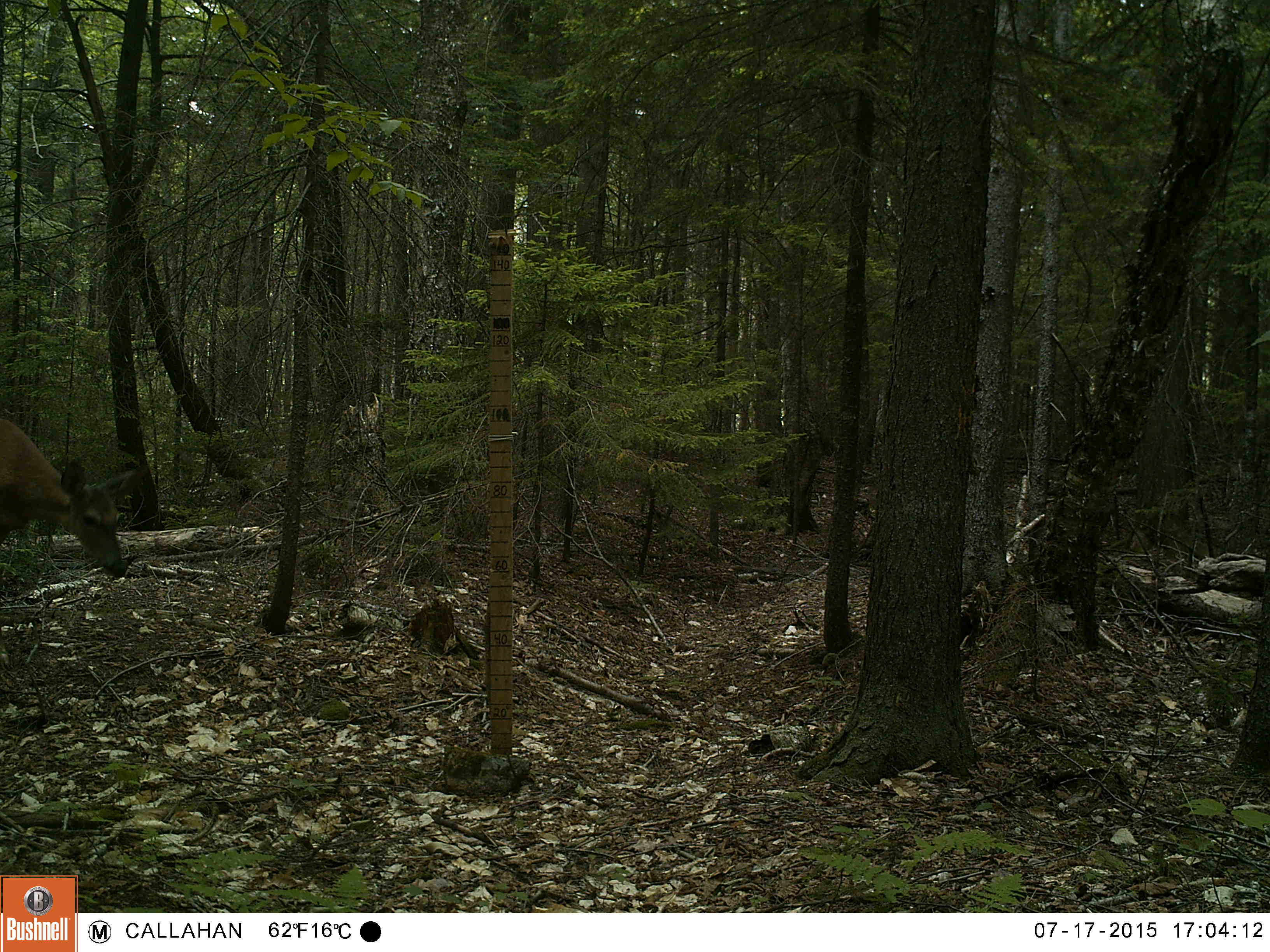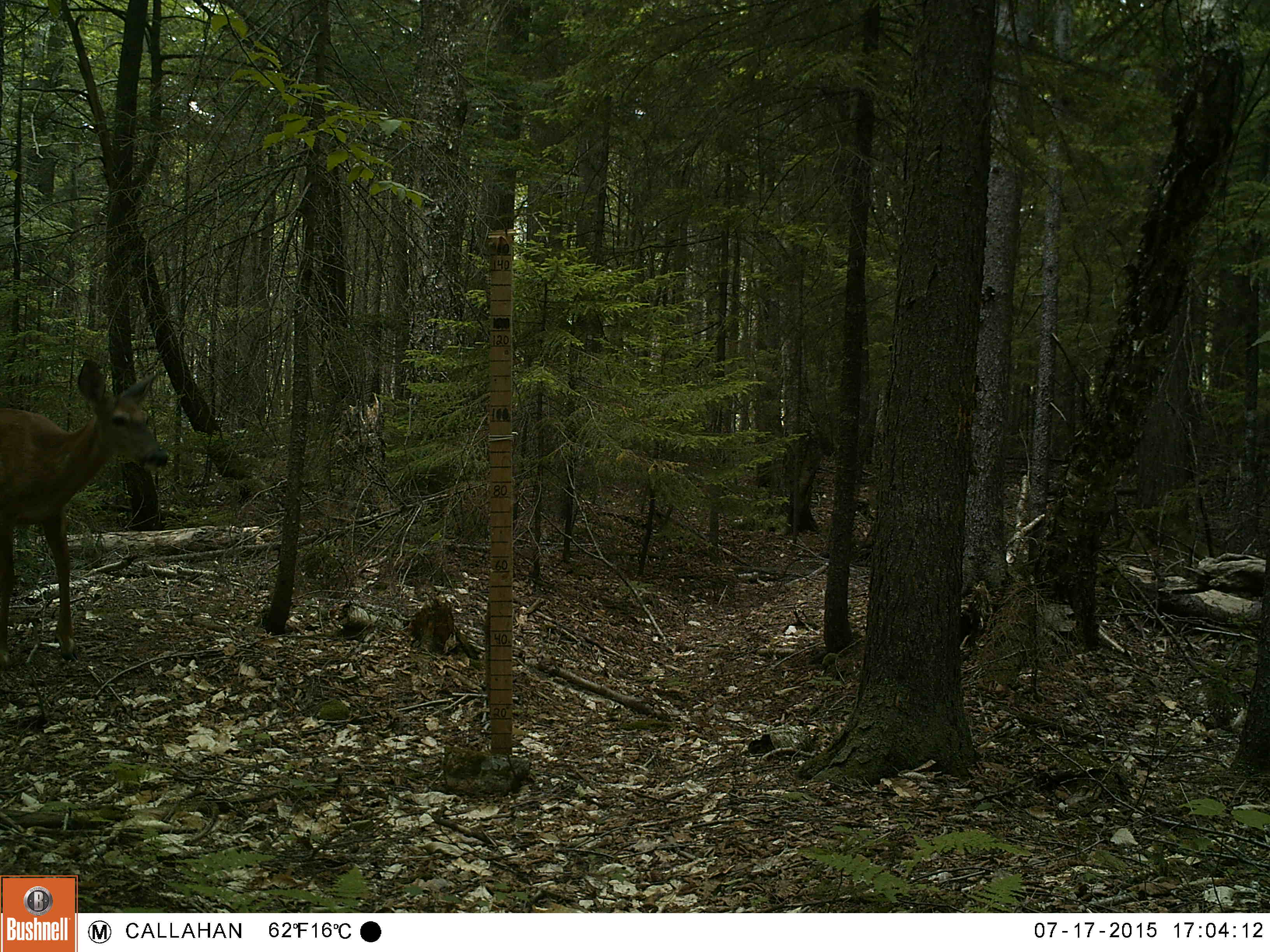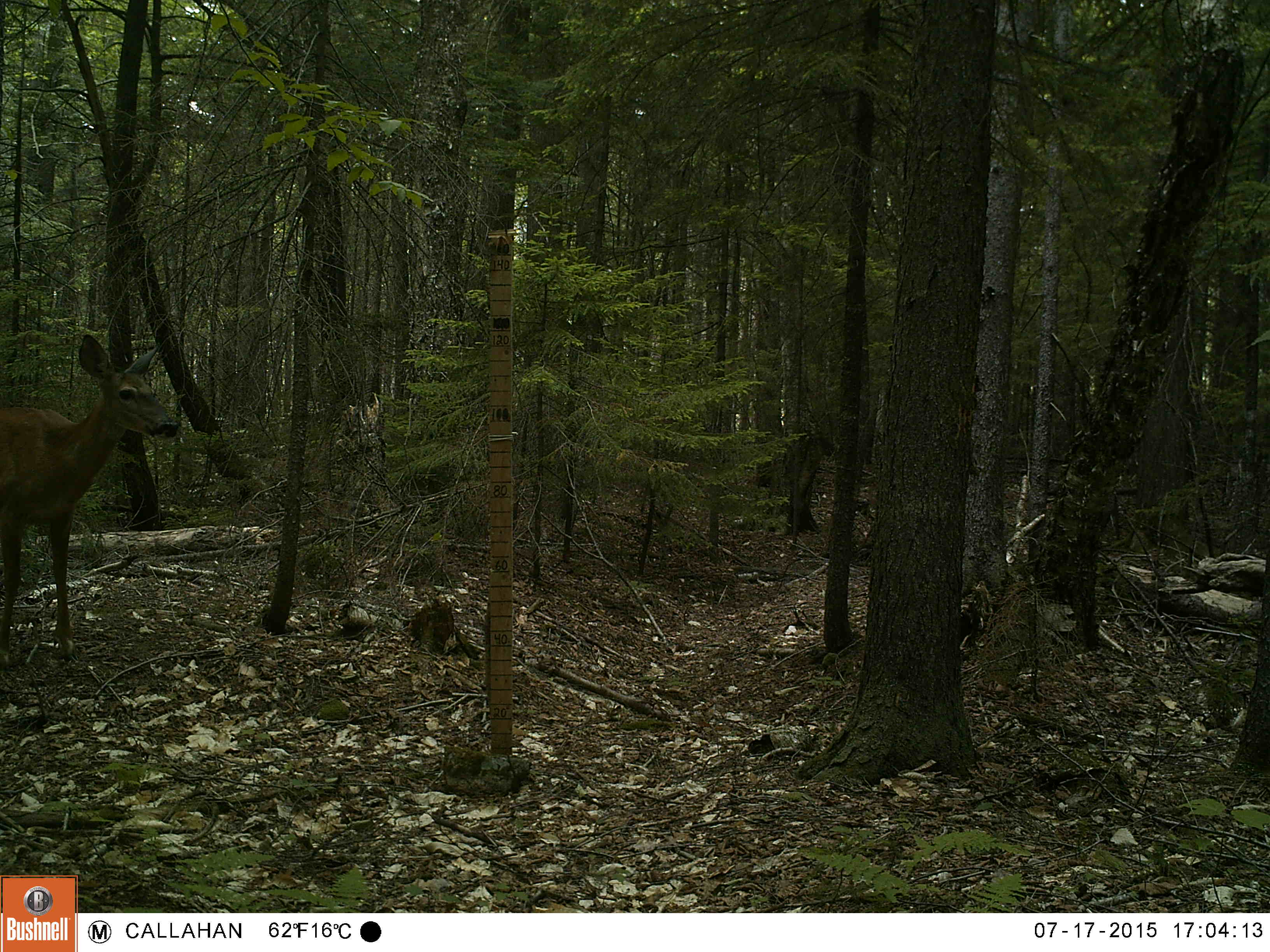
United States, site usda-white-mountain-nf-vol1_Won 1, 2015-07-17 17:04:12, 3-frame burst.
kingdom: Animalia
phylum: Chordata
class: Mammalia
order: Artiodactyla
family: Cervidae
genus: Odocoileus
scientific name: Odocoileus virginianus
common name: white-tailed deer